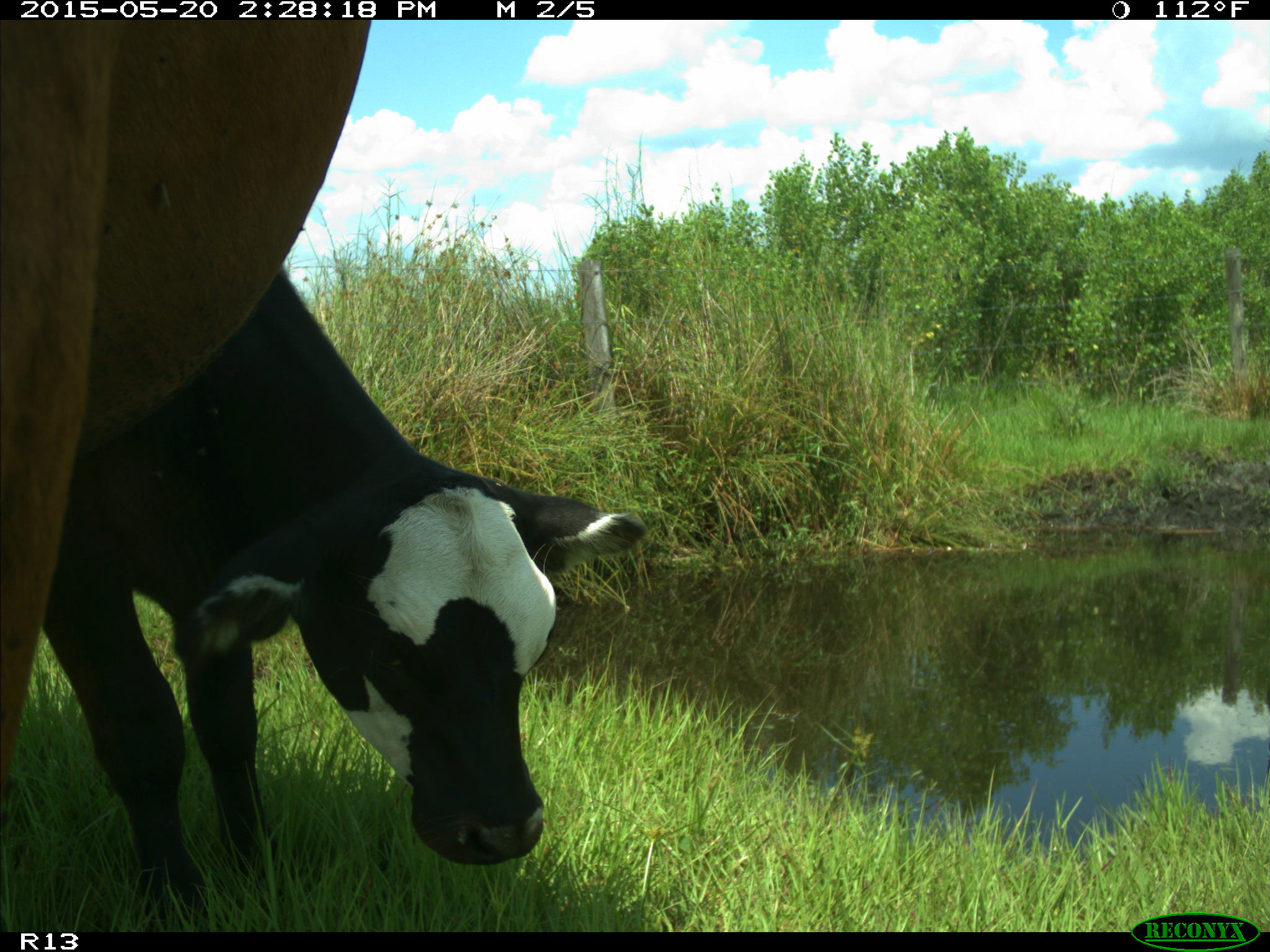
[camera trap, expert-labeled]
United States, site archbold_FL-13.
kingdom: Animalia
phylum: Chordata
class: Mammalia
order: Artiodactyla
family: Bovidae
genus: Bos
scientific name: Bos taurus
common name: domestic cow